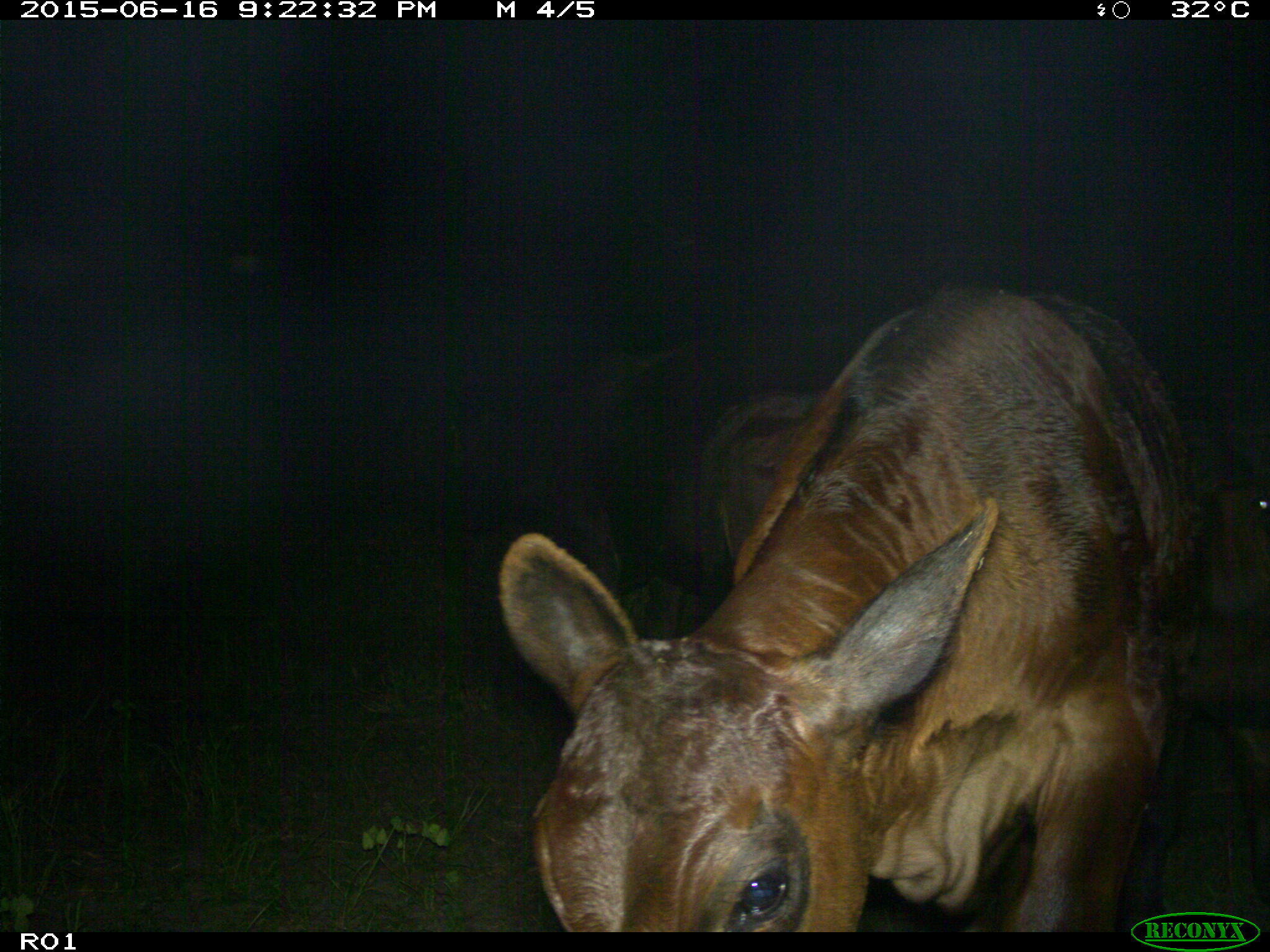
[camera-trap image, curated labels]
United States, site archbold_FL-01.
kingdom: Animalia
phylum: Chordata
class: Mammalia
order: Artiodactyla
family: Bovidae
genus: Bos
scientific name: Bos taurus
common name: domestic cow